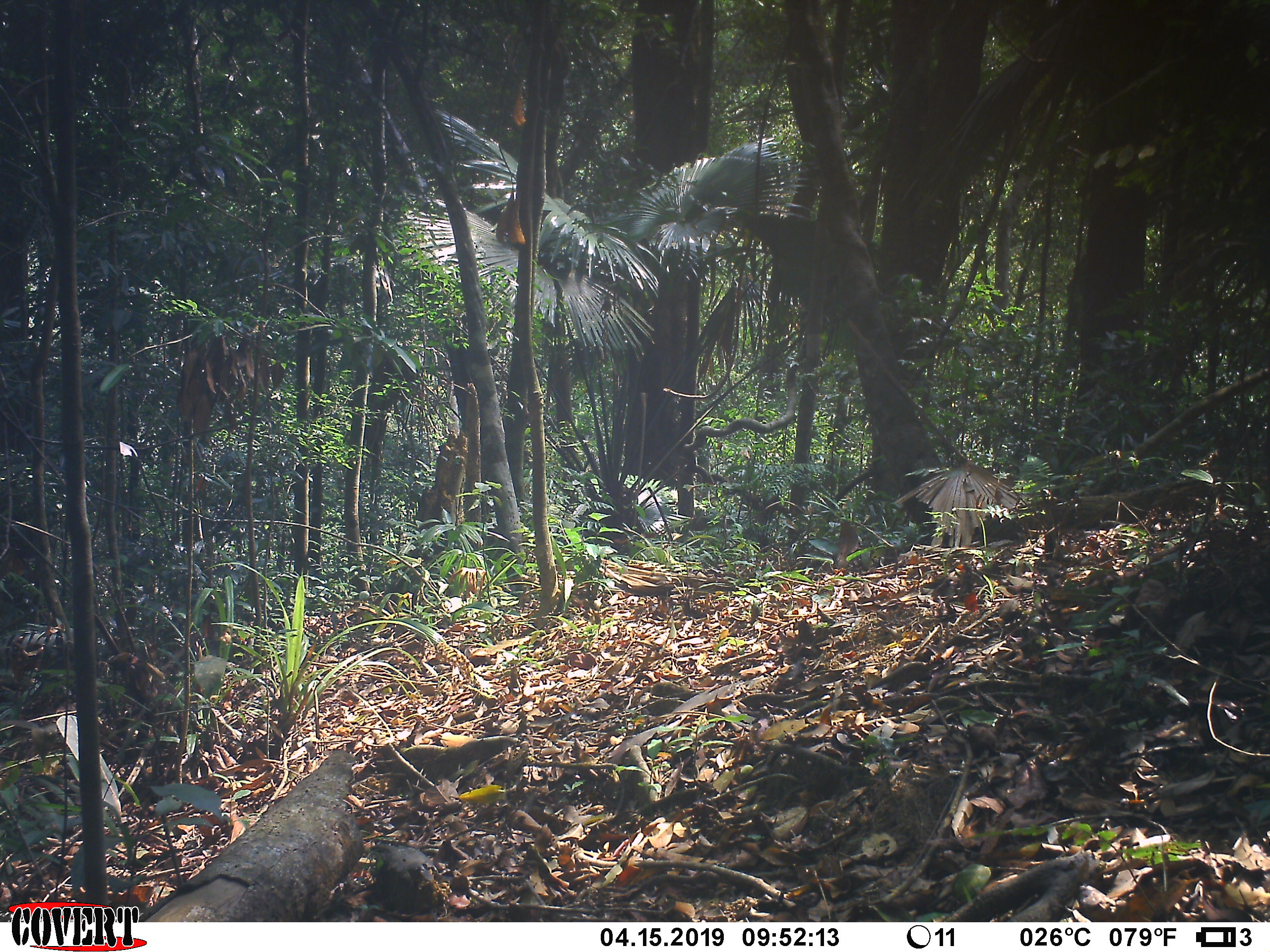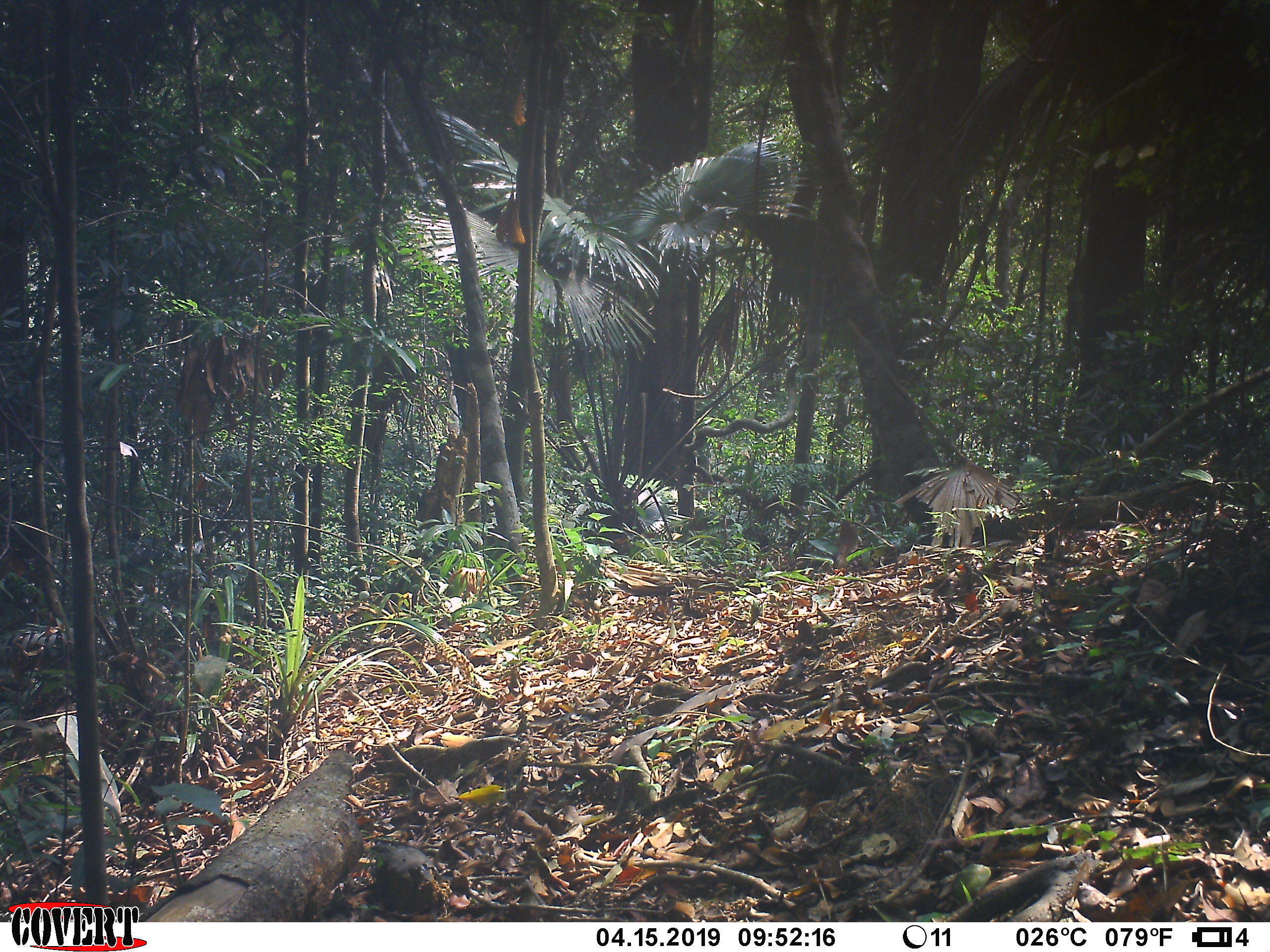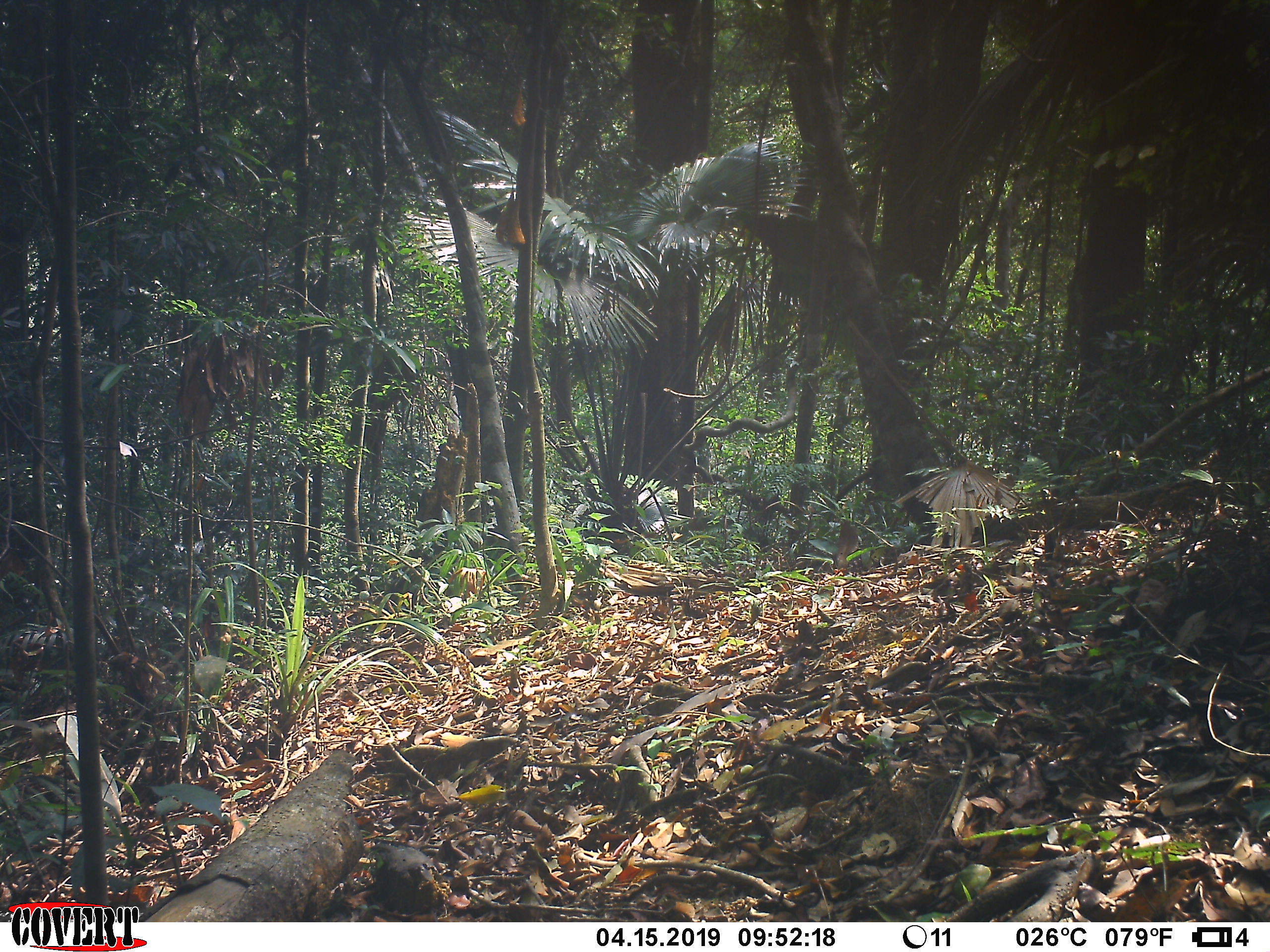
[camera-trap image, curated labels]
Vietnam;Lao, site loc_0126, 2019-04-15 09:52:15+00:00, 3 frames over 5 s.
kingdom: Animalia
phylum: Chordata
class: Mammalia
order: Primates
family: Cercopithecidae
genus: Macaca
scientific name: Macaca arctoides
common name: stump-tailed macaque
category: stump tailed macaque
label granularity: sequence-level